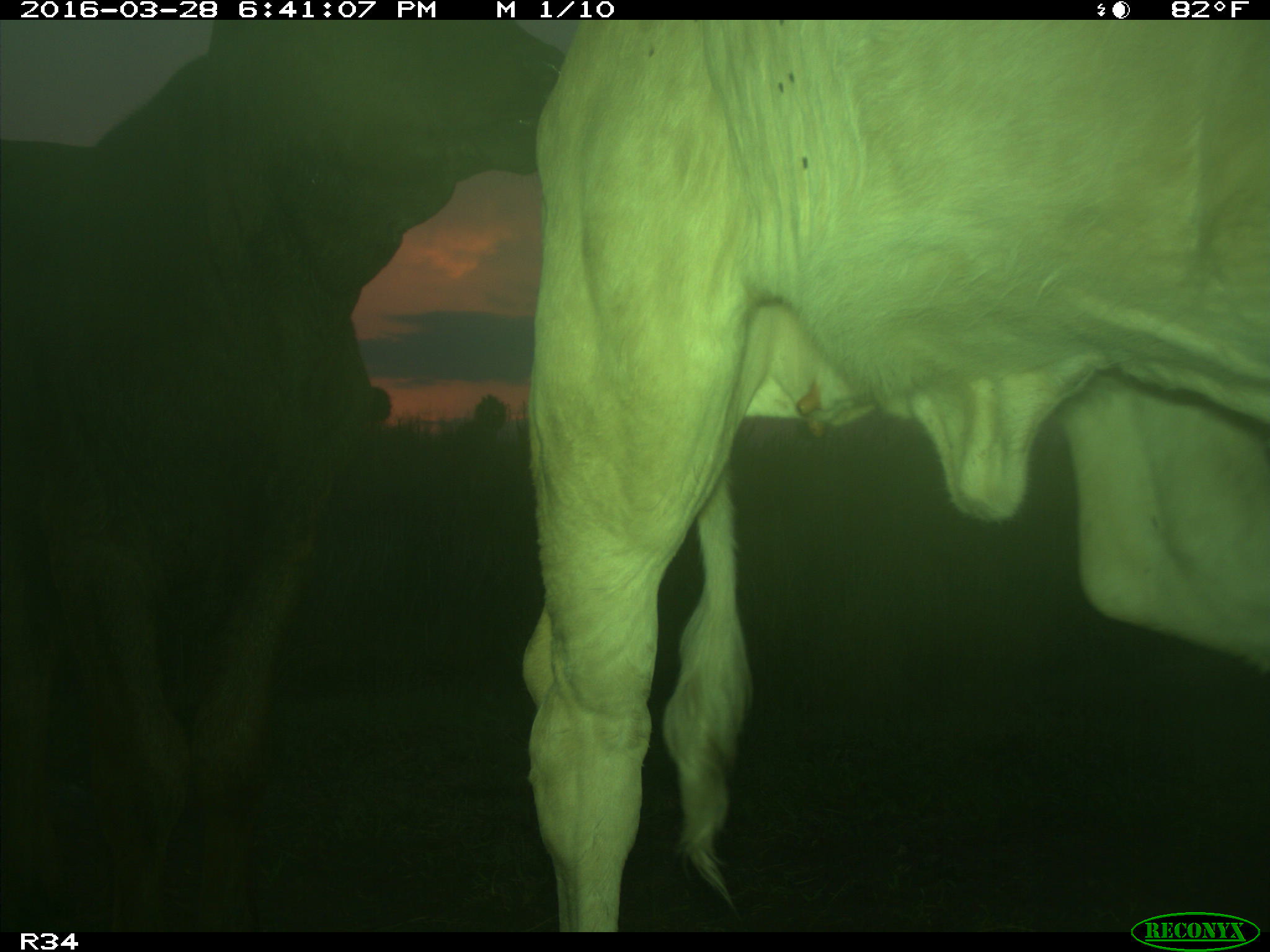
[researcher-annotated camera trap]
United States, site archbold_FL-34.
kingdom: Animalia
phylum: Chordata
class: Mammalia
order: Artiodactyla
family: Bovidae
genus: Bos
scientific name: Bos taurus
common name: domestic cow